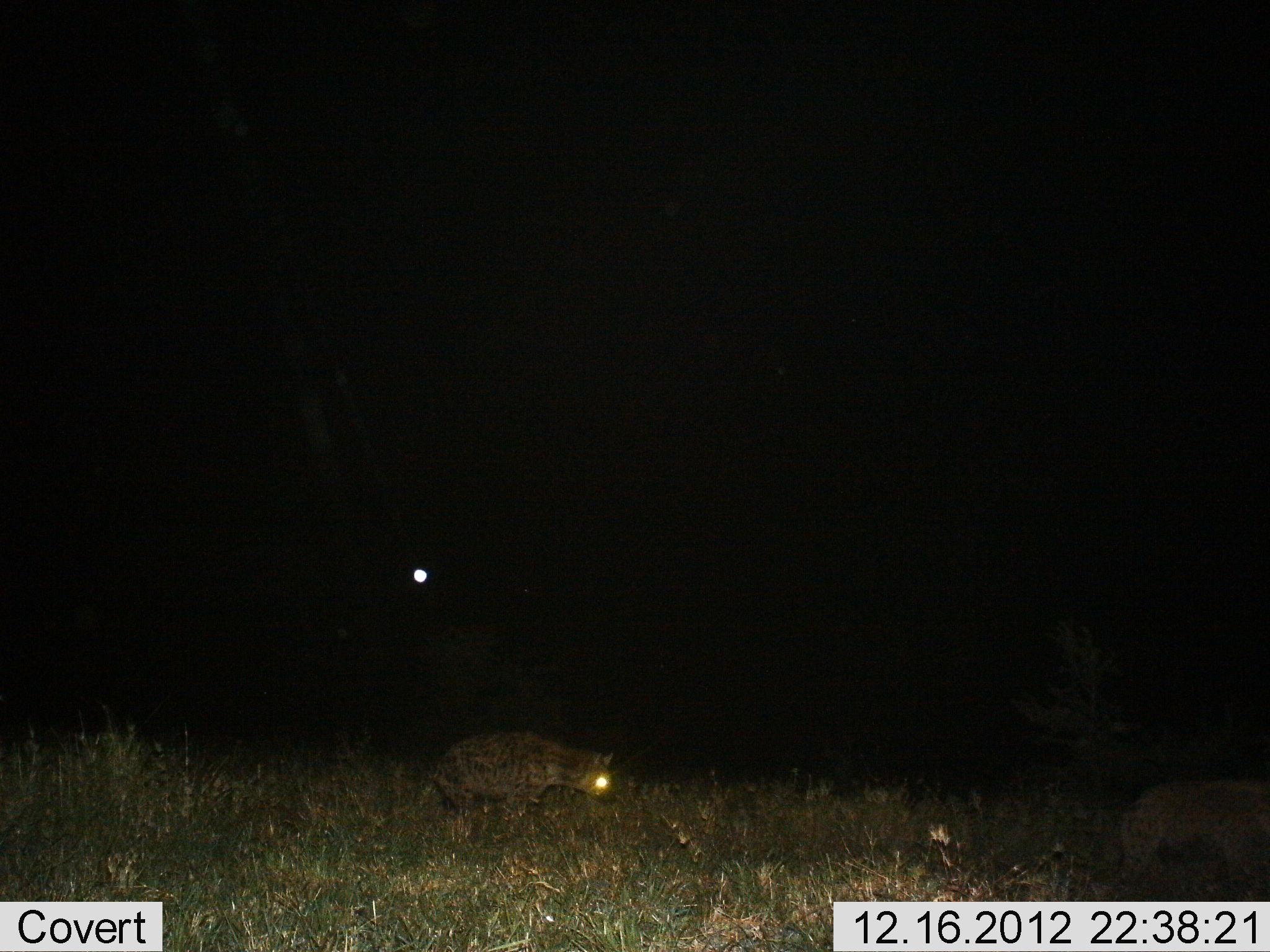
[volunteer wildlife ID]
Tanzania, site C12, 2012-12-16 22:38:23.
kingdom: Animalia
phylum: Chordata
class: Mammalia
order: Carnivora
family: Hyaenidae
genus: Crocuta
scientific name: Crocuta crocuta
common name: spotted hyena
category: hyenaspotted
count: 2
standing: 5%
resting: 0%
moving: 95%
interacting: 5%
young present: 0%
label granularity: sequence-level